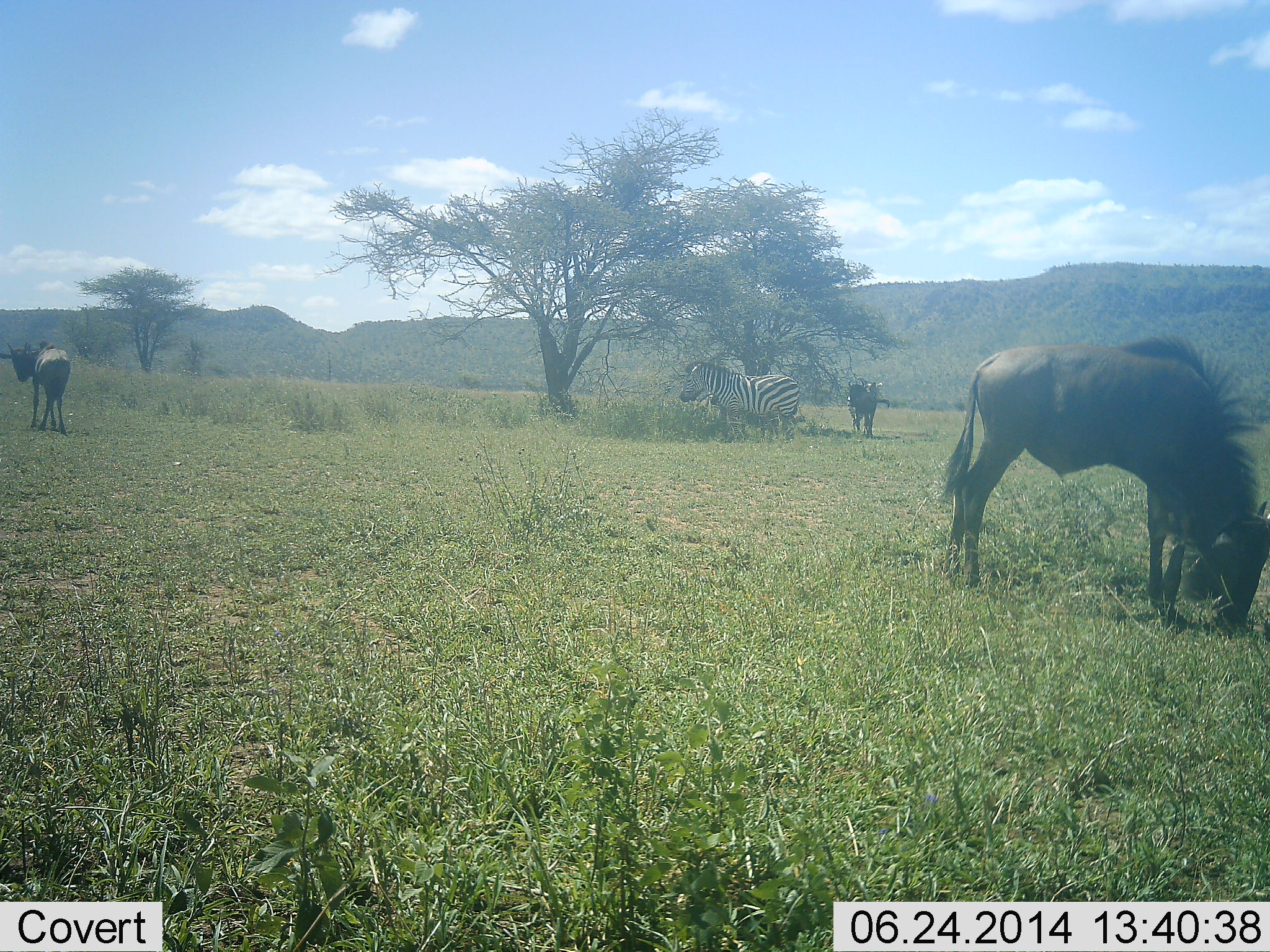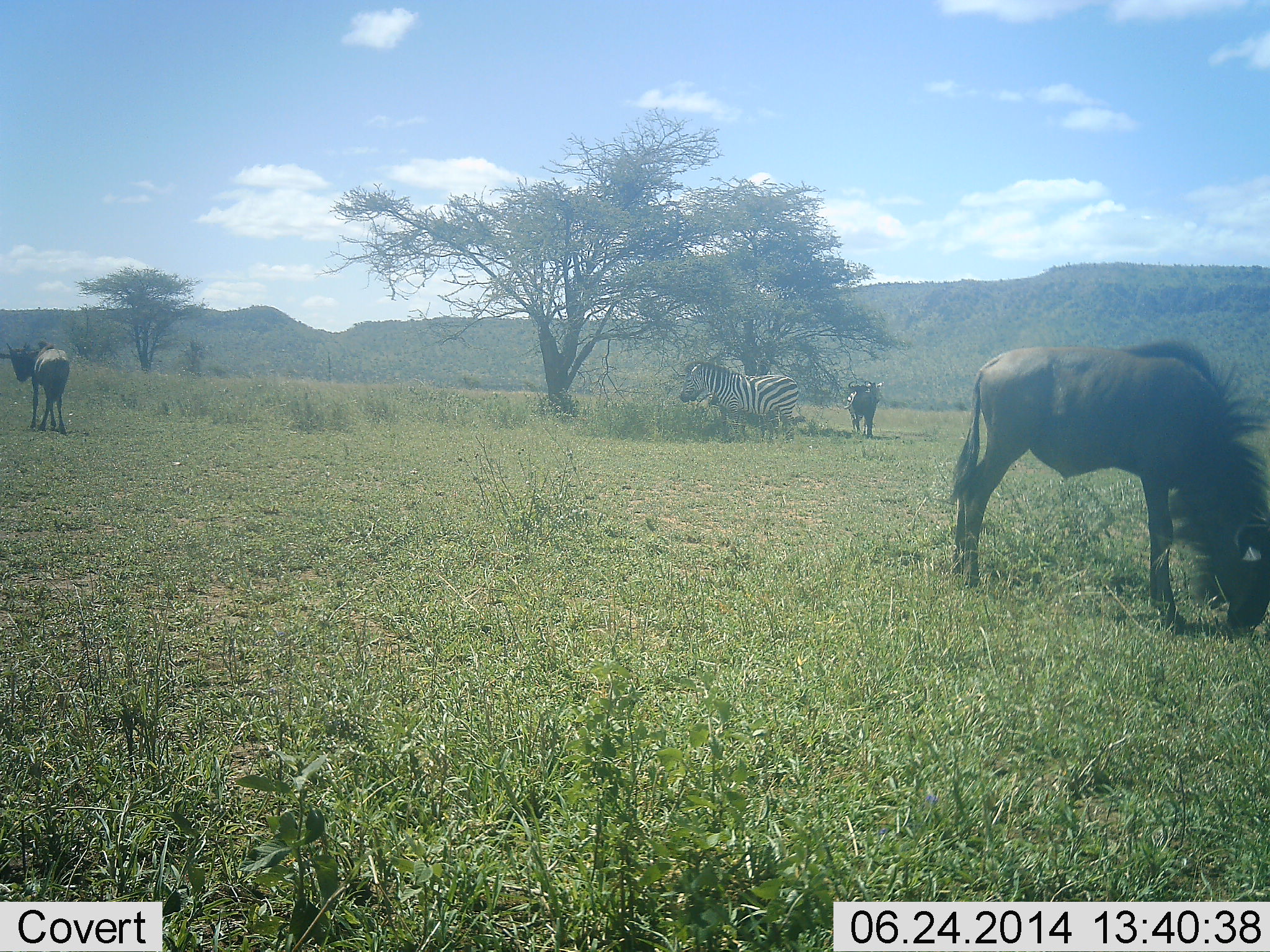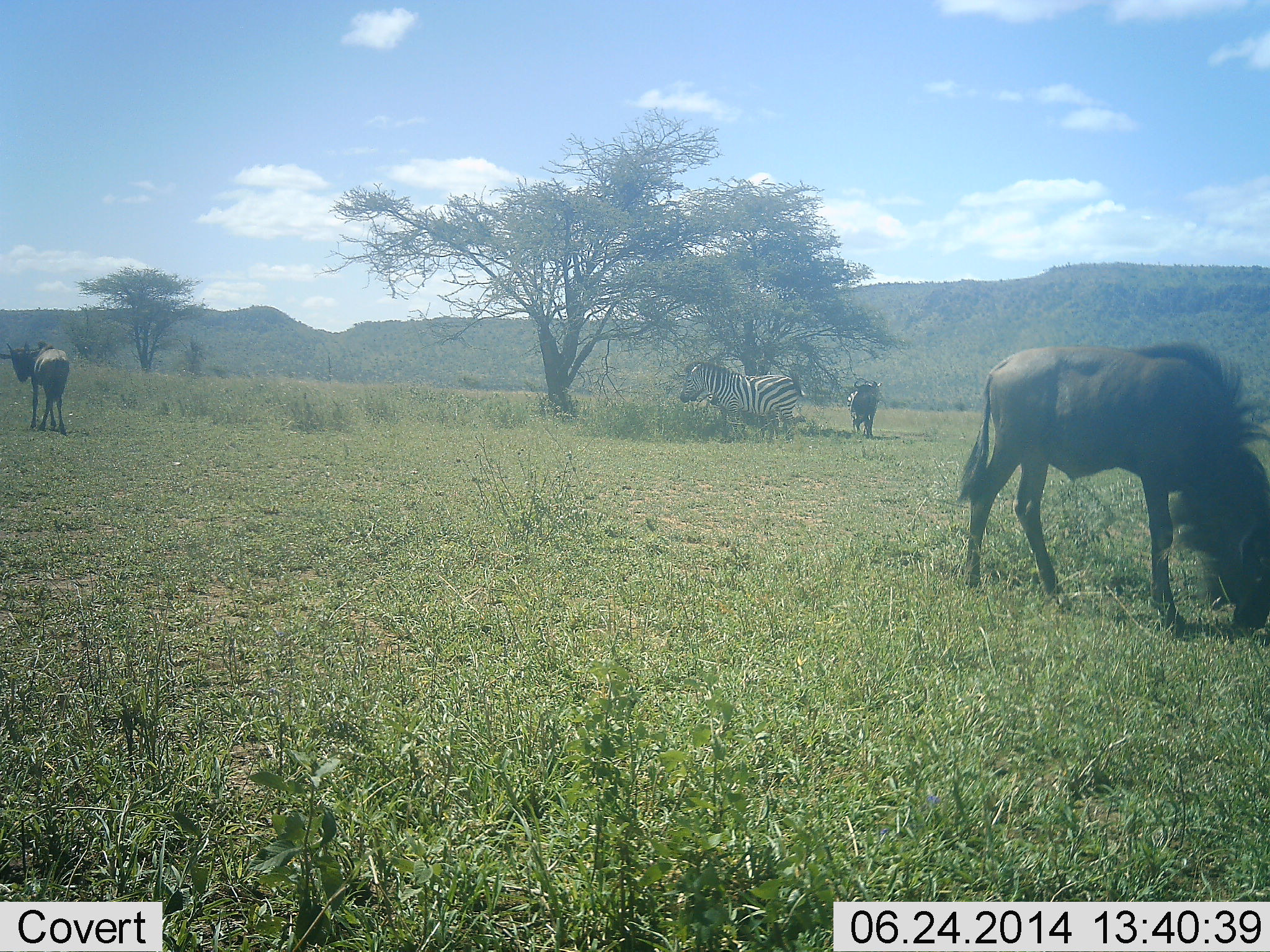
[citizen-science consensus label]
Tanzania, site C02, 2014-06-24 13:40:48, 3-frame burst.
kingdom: Animalia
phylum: Chordata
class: Mammalia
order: Artiodactyla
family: Bovidae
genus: Connochaetes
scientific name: Connochaetes taurinus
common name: blue wildebeest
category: wildebeest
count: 3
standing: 50%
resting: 0%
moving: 0%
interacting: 0%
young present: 0%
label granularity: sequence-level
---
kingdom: Animalia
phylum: Chordata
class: Mammalia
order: Perissodactyla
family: Equidae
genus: Equus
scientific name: Equus quagga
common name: plains zebra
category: zebra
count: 2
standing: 90%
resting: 10%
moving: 0%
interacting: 0%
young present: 0%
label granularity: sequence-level